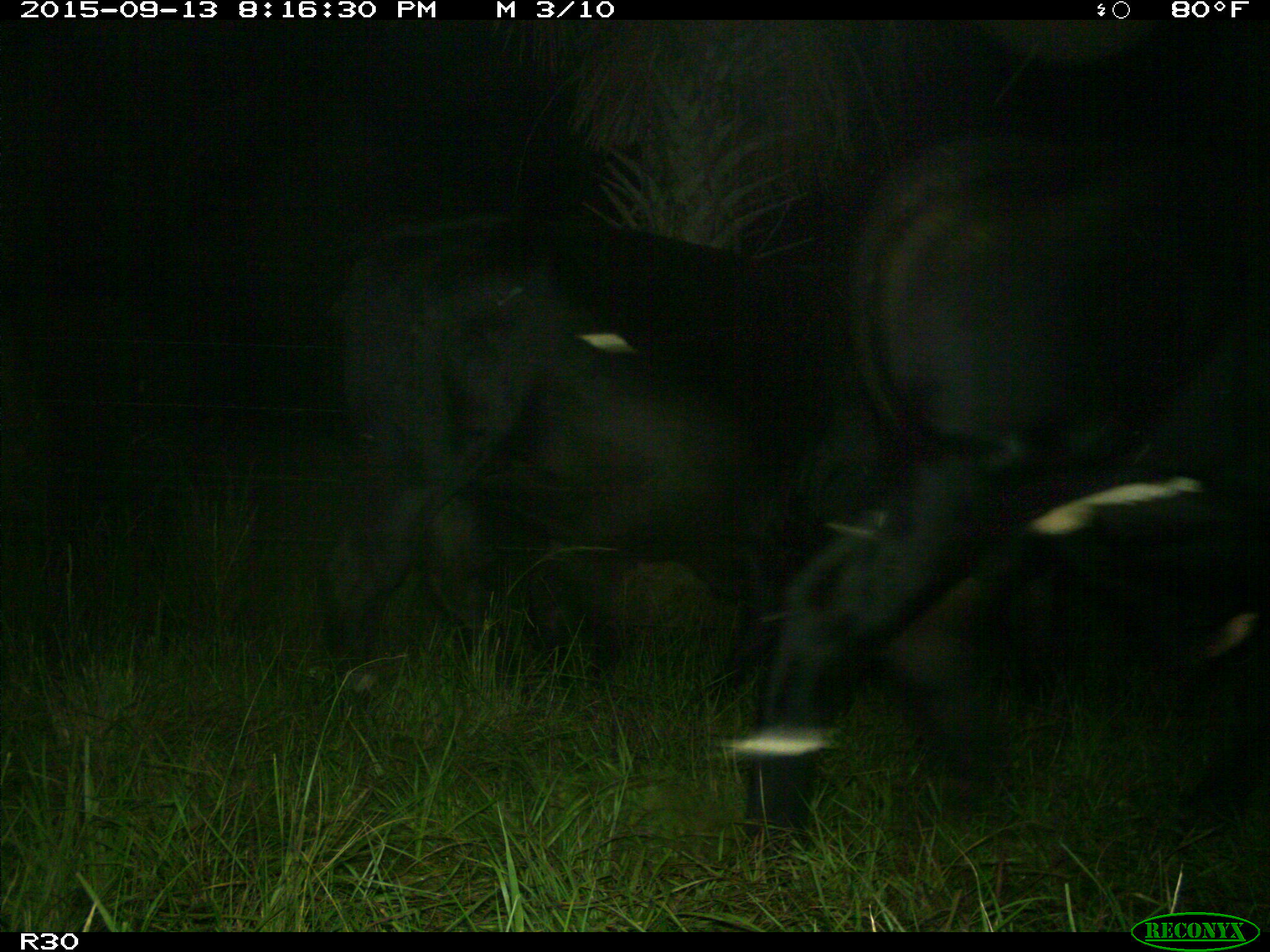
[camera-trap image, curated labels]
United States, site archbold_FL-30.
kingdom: Animalia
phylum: Chordata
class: Mammalia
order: Artiodactyla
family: Bovidae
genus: Bos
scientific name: Bos taurus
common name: domestic cow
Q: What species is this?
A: Bos taurus (domestic cow).